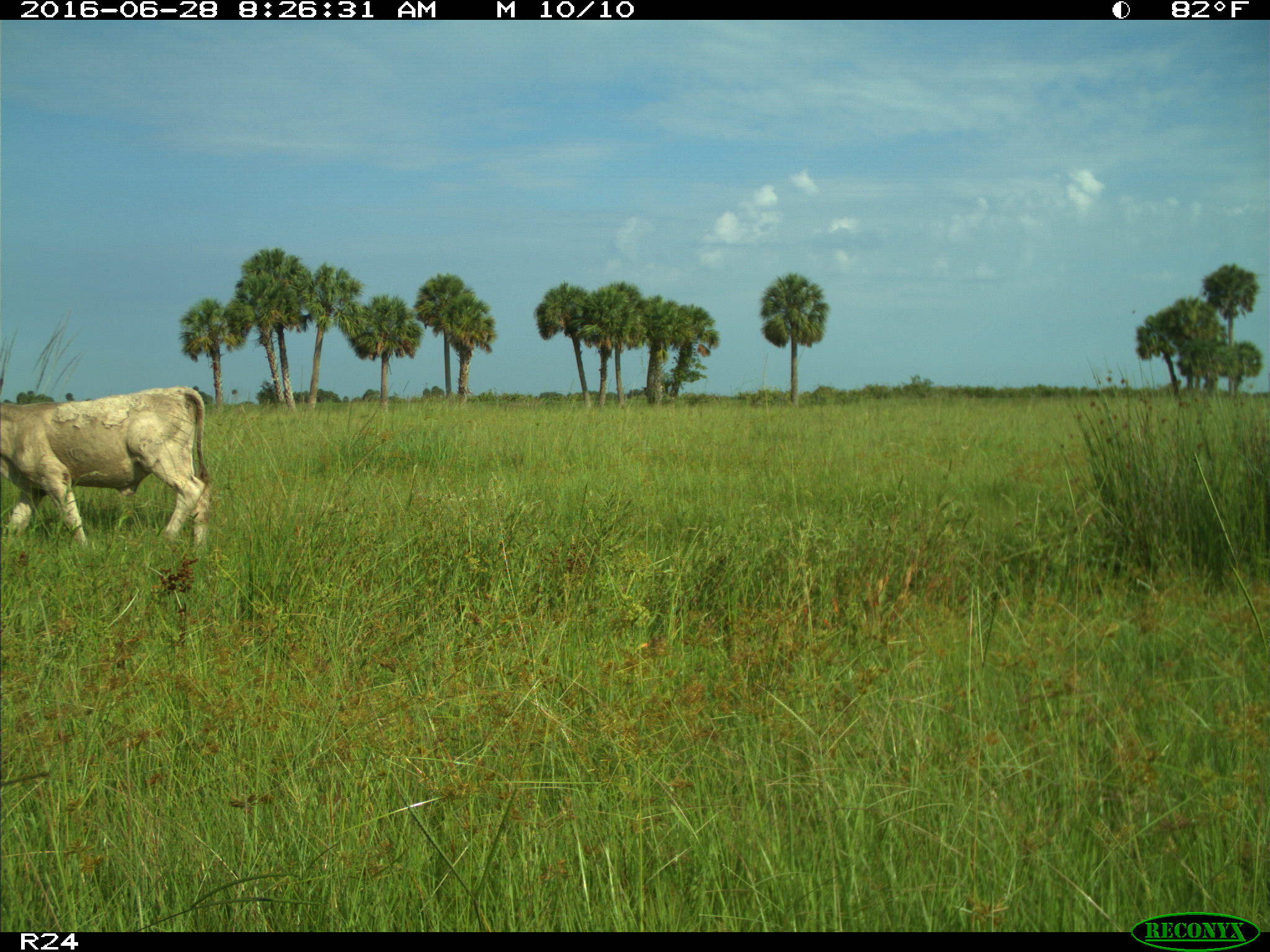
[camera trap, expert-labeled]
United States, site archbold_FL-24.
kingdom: Animalia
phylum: Chordata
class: Mammalia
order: Artiodactyla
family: Bovidae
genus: Bos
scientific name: Bos taurus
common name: domestic cow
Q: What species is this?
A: Bos taurus (domestic cow).